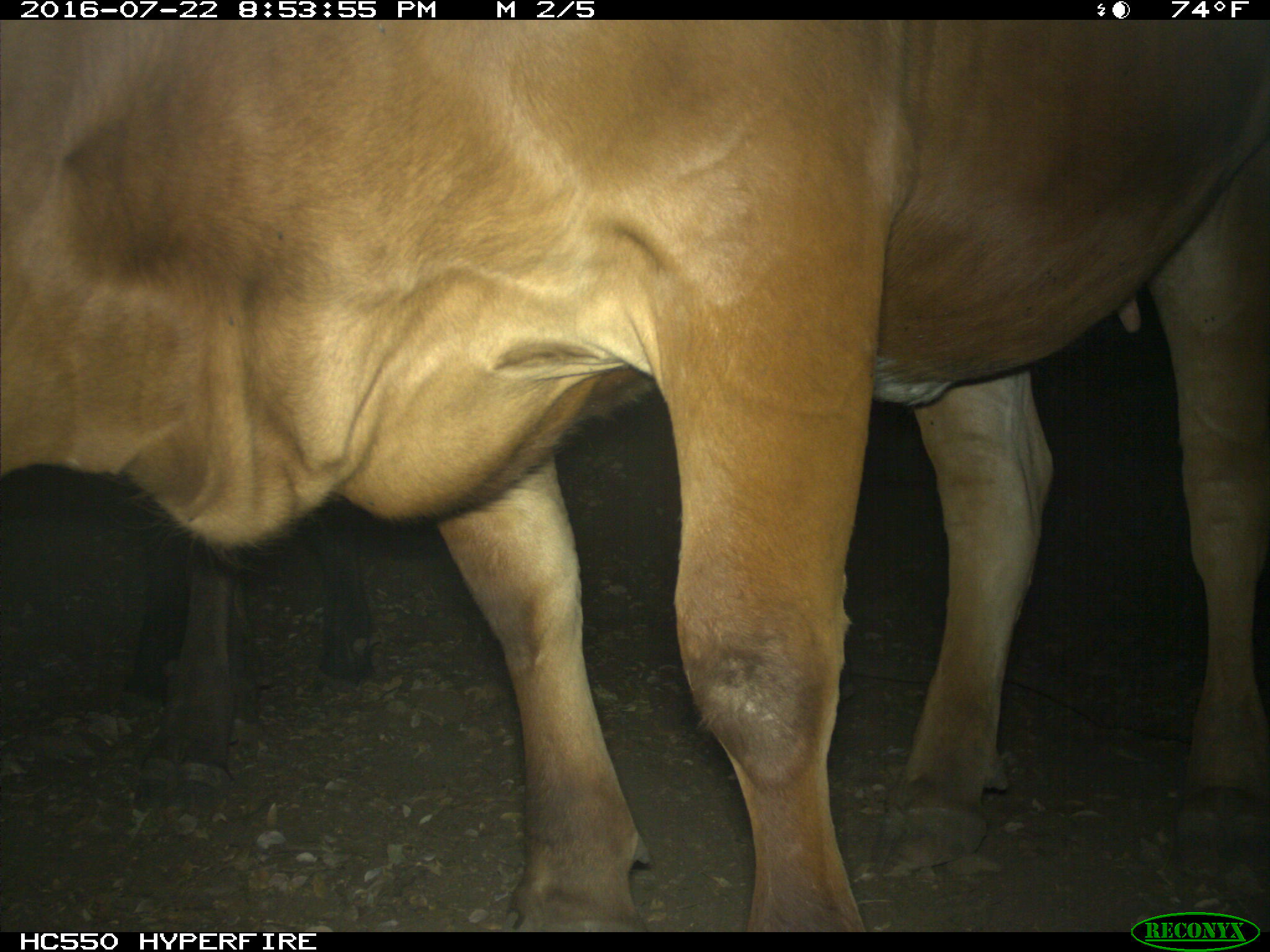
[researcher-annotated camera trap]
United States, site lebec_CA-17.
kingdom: Animalia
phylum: Chordata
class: Mammalia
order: Artiodactyla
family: Bovidae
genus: Bos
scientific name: Bos taurus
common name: domestic cow